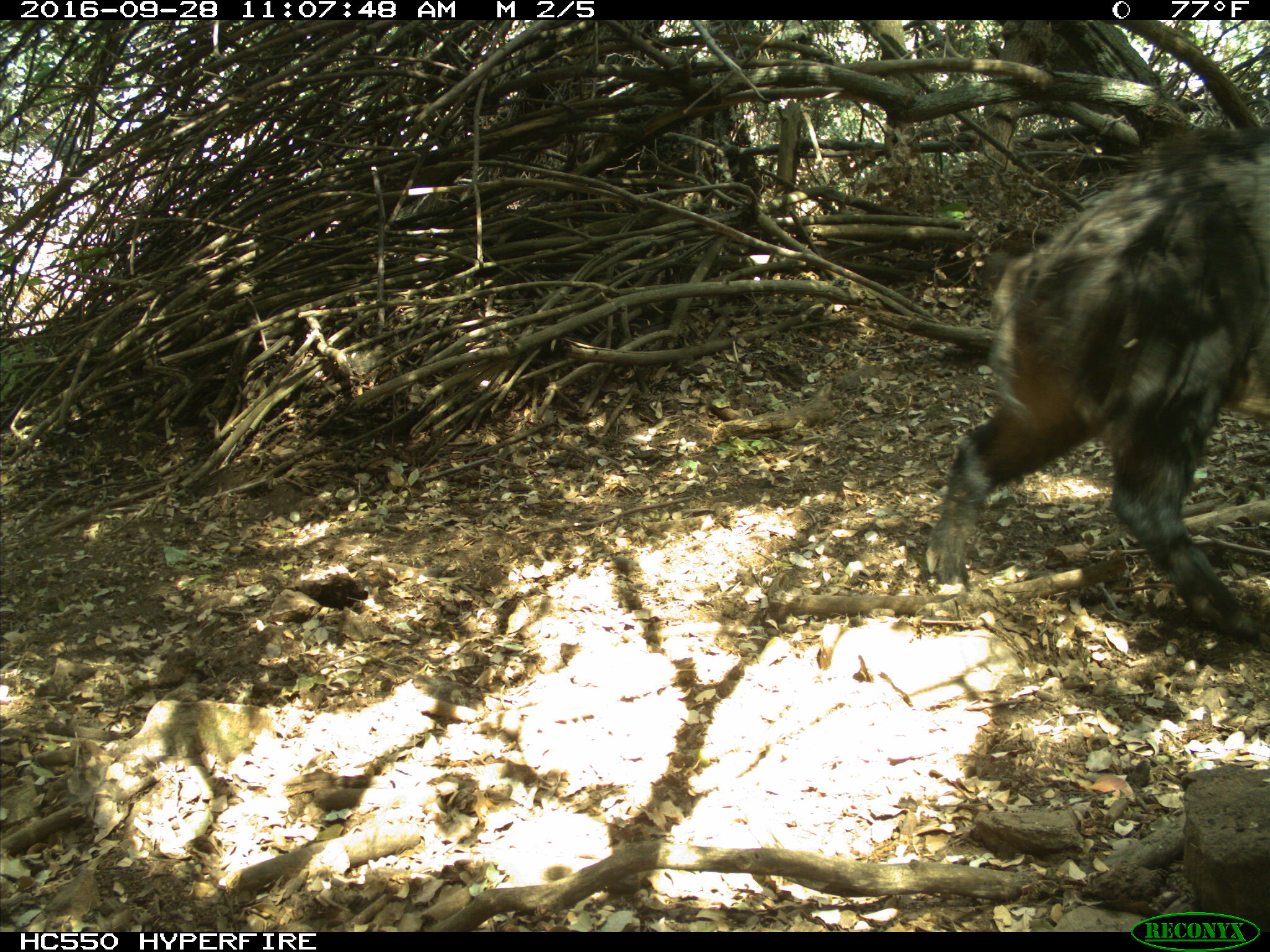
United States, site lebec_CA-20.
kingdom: Animalia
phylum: Chordata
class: Mammalia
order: Artiodactyla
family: Suidae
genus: Sus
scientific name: Sus scrofa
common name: wild boar